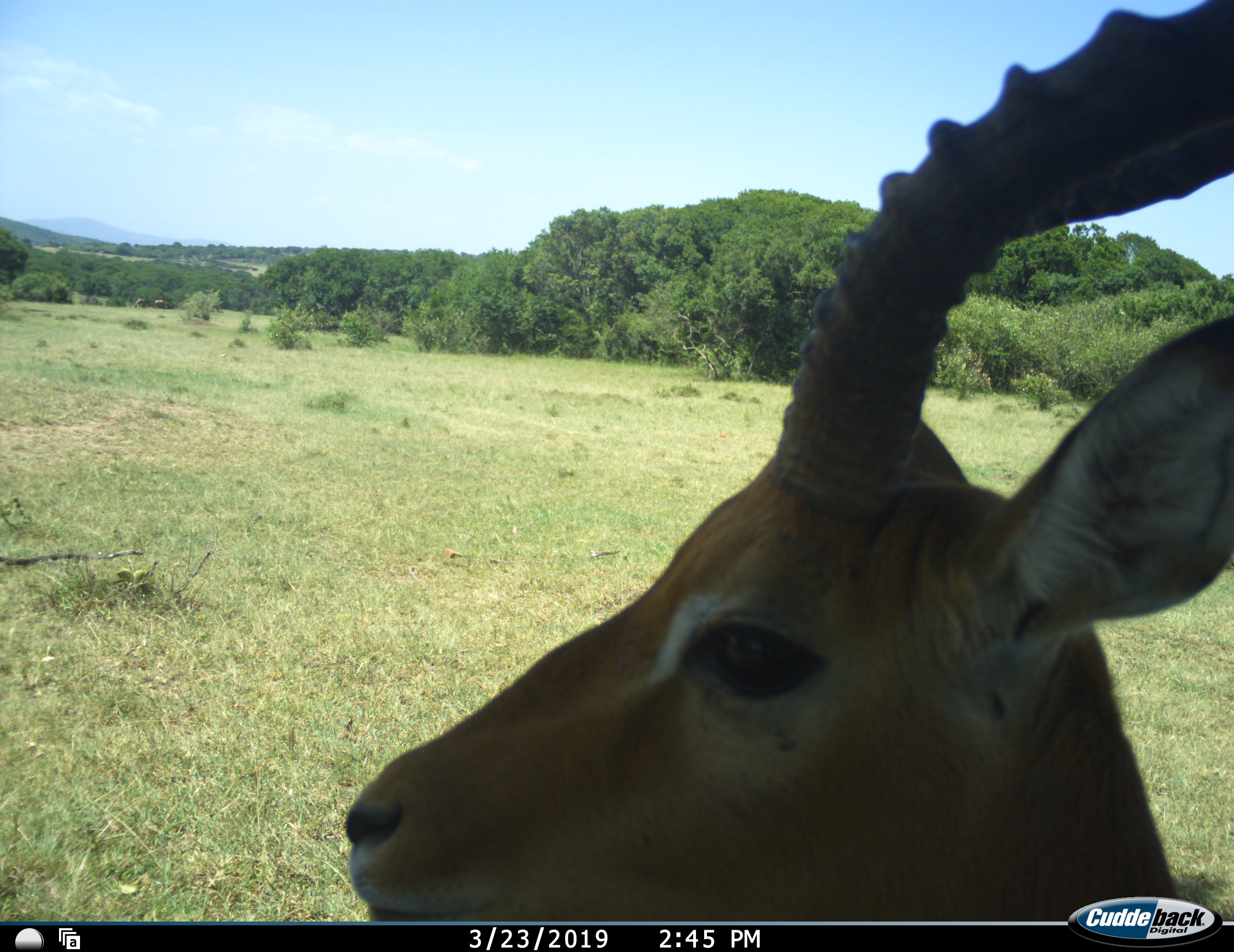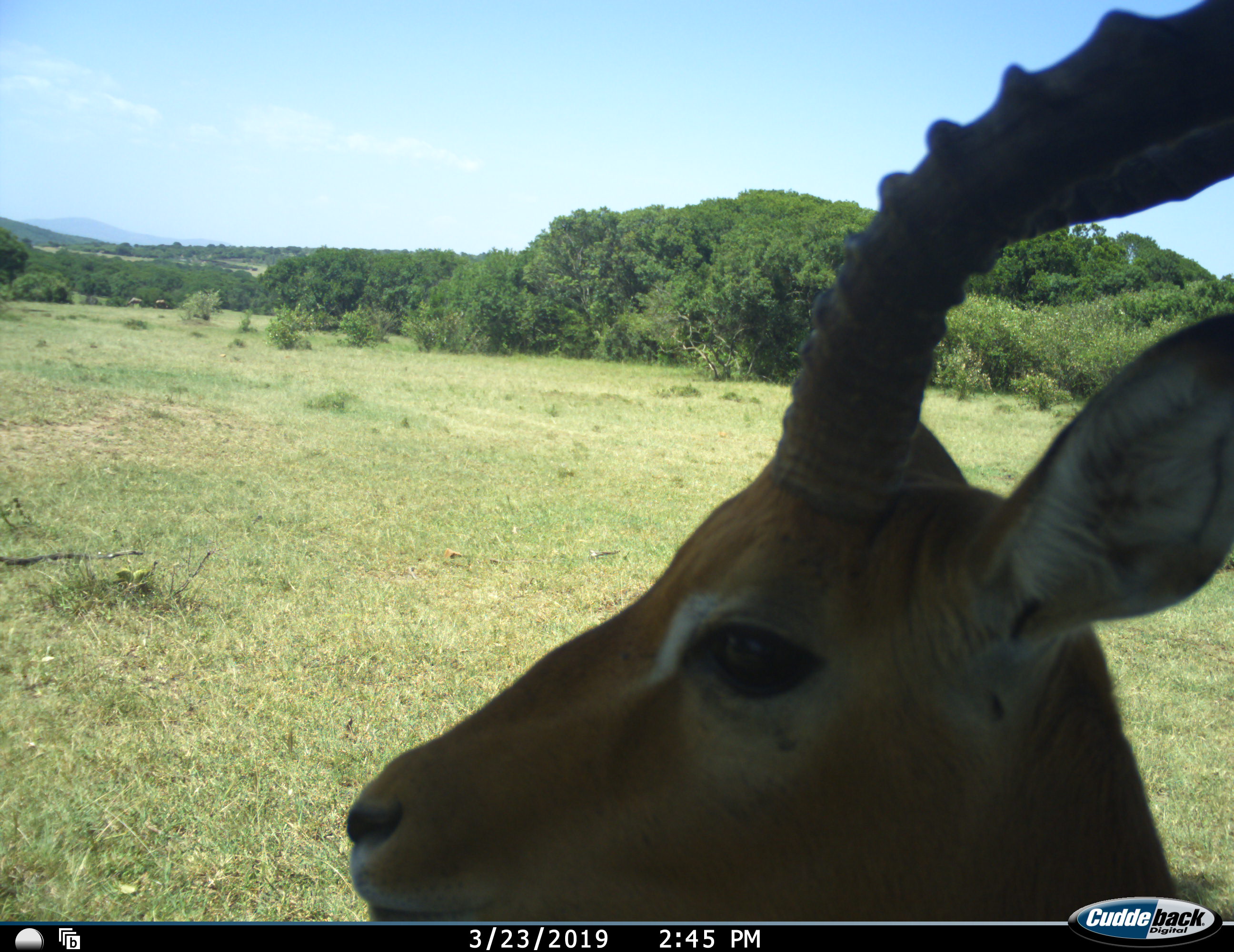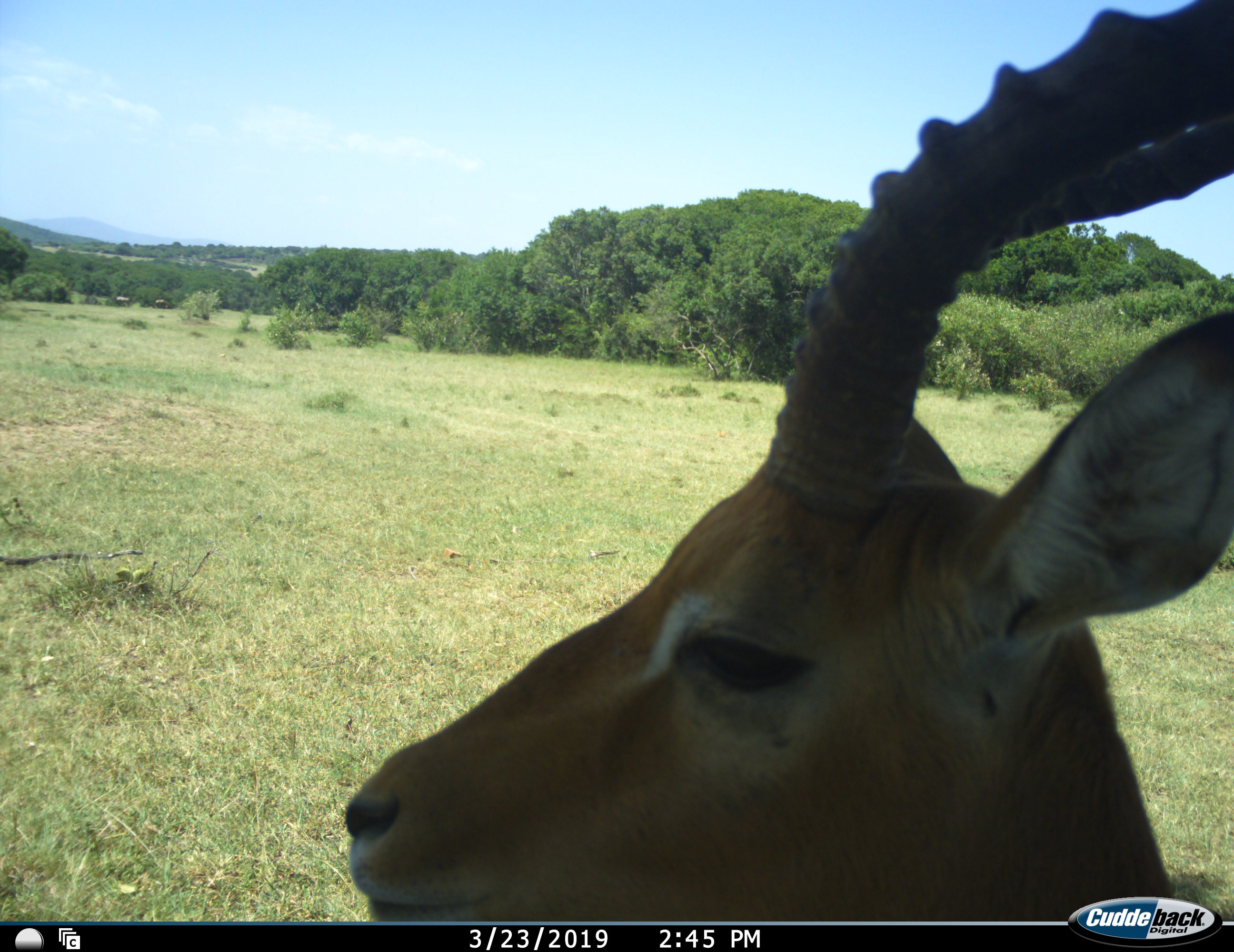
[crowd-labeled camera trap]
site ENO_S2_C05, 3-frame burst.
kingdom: Animalia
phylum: Chordata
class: Mammalia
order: Artiodactyla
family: Bovidae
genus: Aepyceros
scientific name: Aepyceros melampus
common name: impala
Impala (Aepyceros melampus), count 1. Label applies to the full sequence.